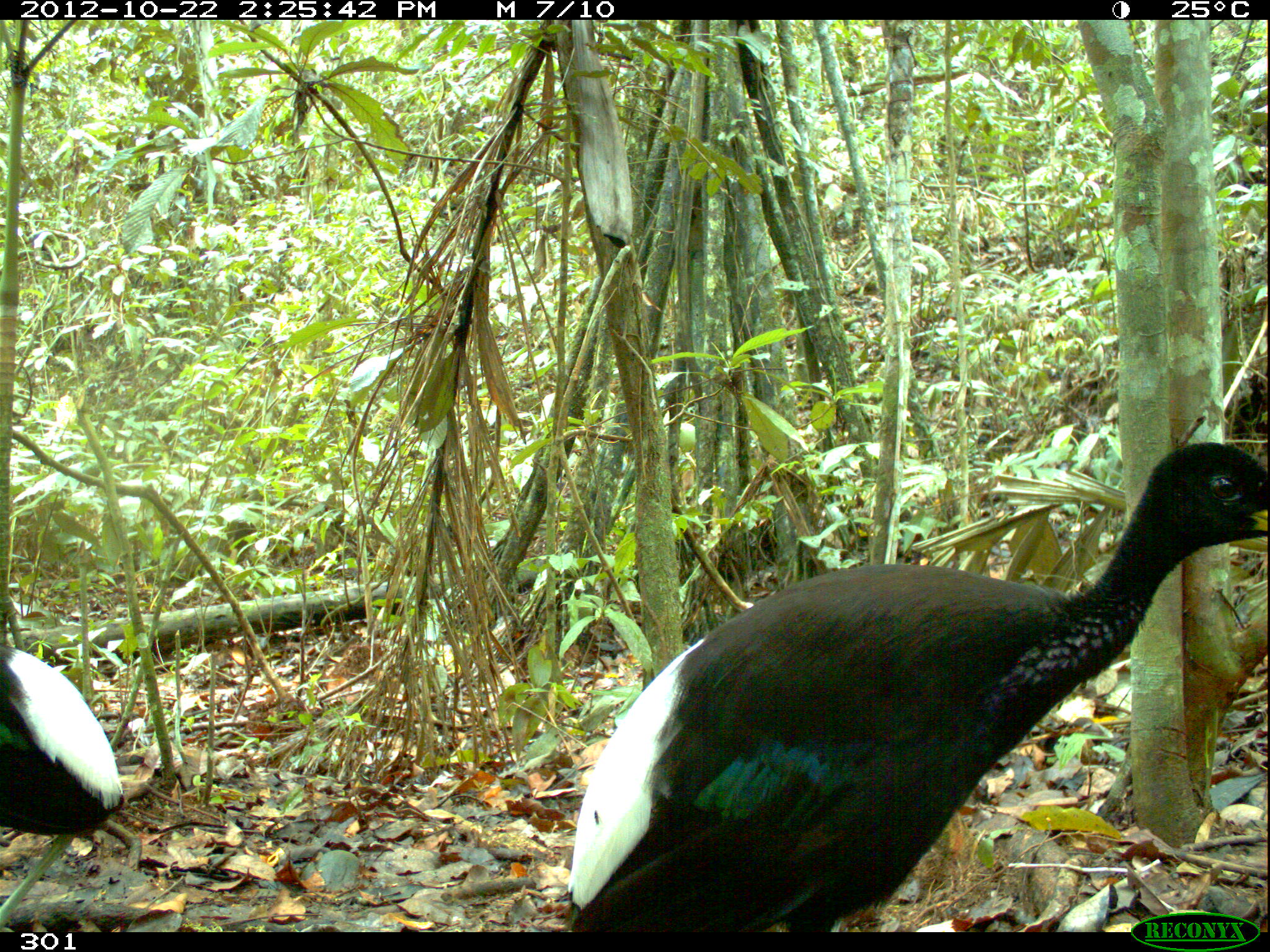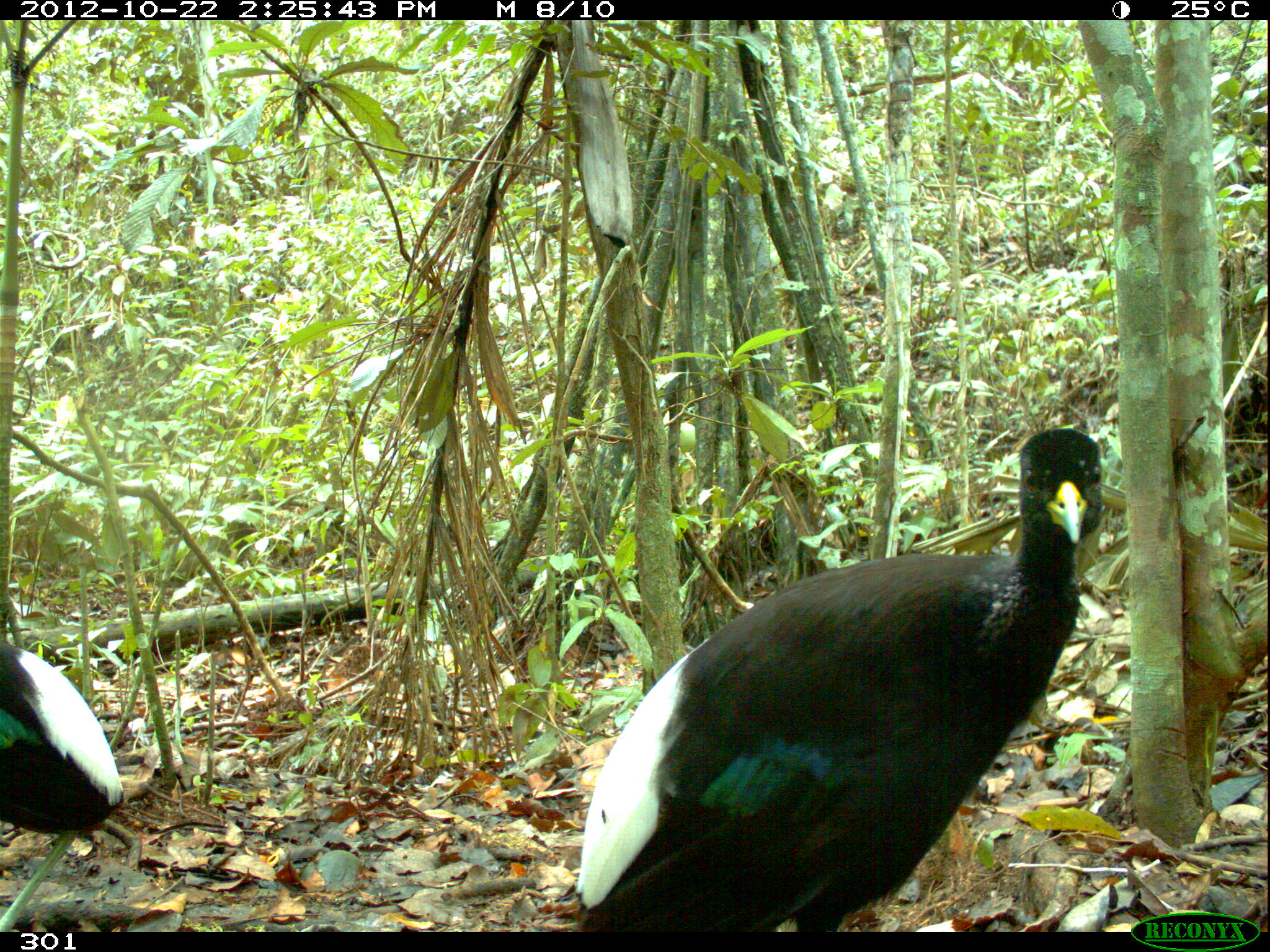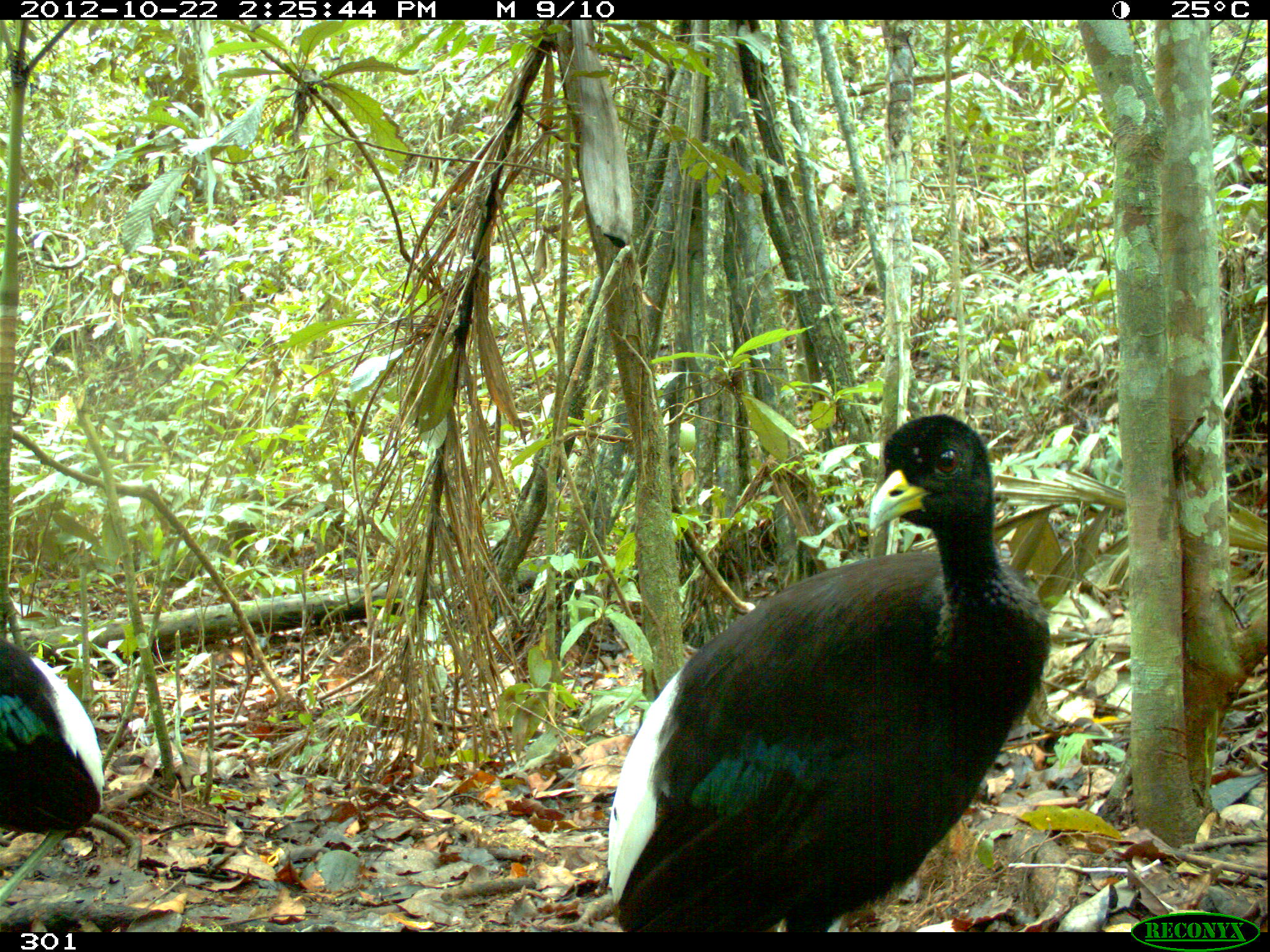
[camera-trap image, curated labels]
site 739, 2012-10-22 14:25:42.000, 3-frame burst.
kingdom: Animalia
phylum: Chordata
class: Aves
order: Gruiformes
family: Psophiidae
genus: Psophia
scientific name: Psophia leucoptera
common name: pale-winged trumpeter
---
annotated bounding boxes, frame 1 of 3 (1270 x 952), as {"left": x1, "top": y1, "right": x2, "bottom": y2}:
psophia leucoptera: {"left": 568, "top": 441, "right": 1267, "bottom": 933}; {"left": 0, "top": 644, "right": 125, "bottom": 932}